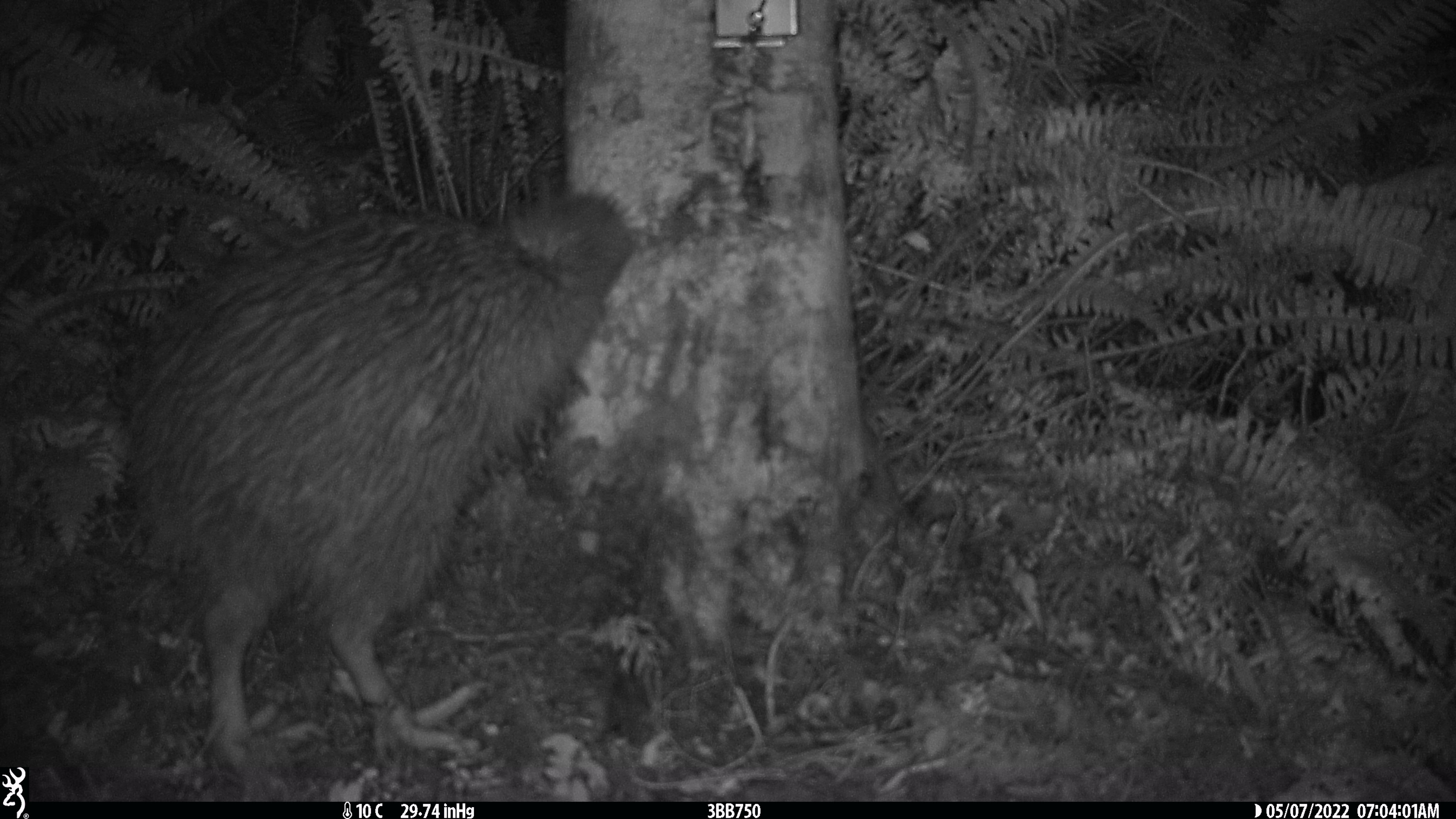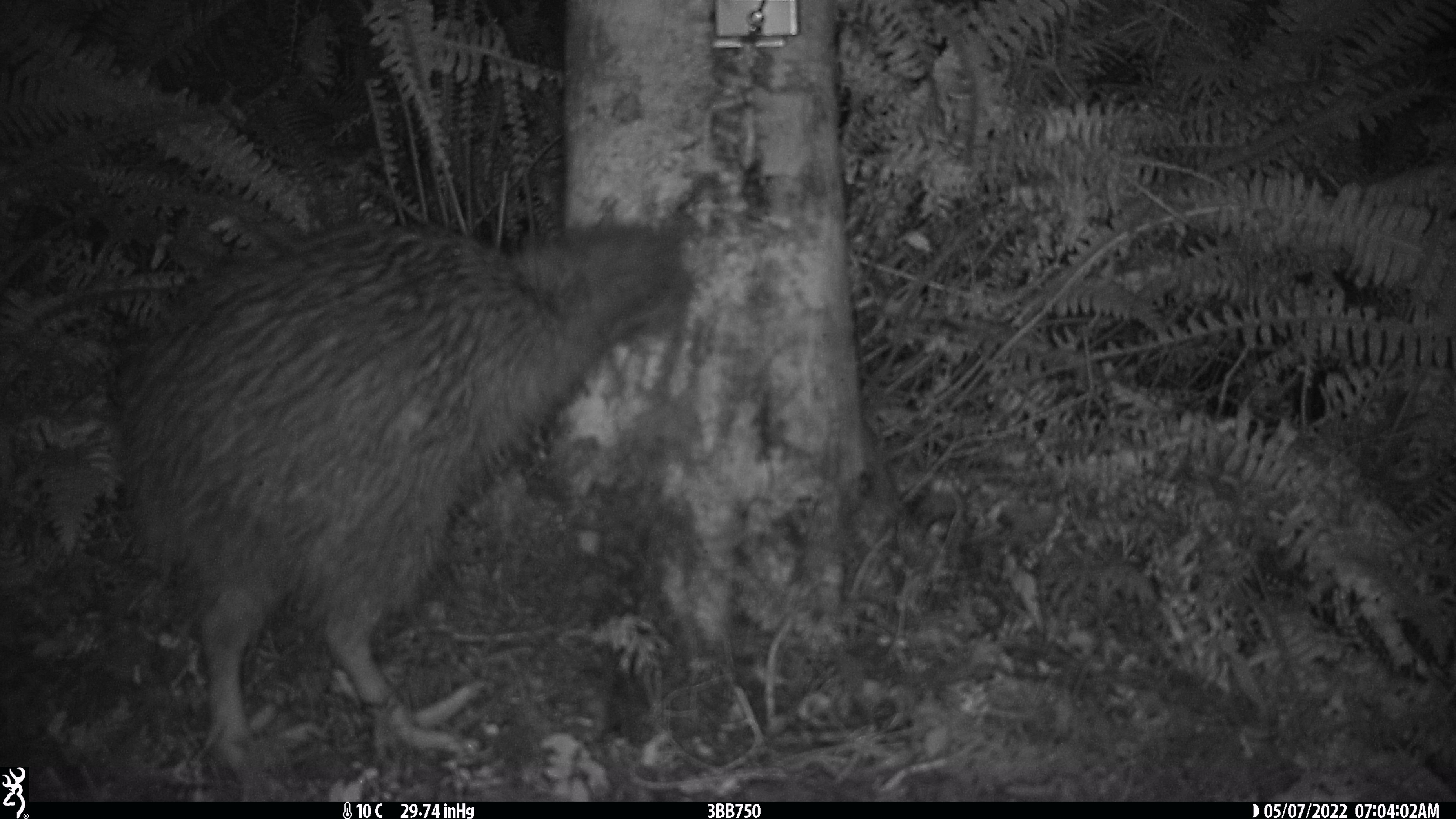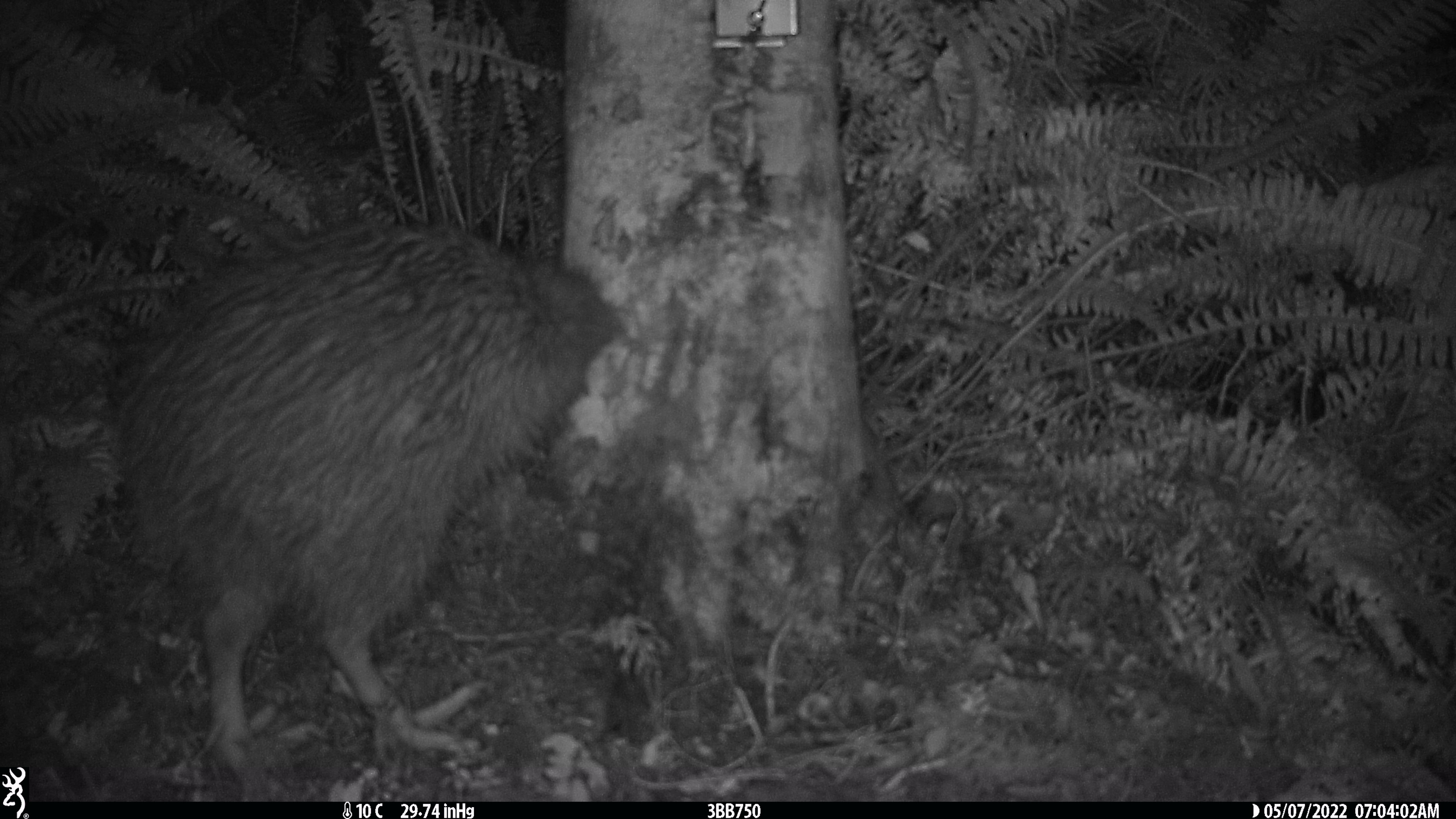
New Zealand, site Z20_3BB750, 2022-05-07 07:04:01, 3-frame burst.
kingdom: Animalia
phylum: Chordata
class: Aves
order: Apterygiformes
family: Apterygidae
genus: Apteryx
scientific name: Apteryx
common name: kiwi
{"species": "kiwi (Apteryx)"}